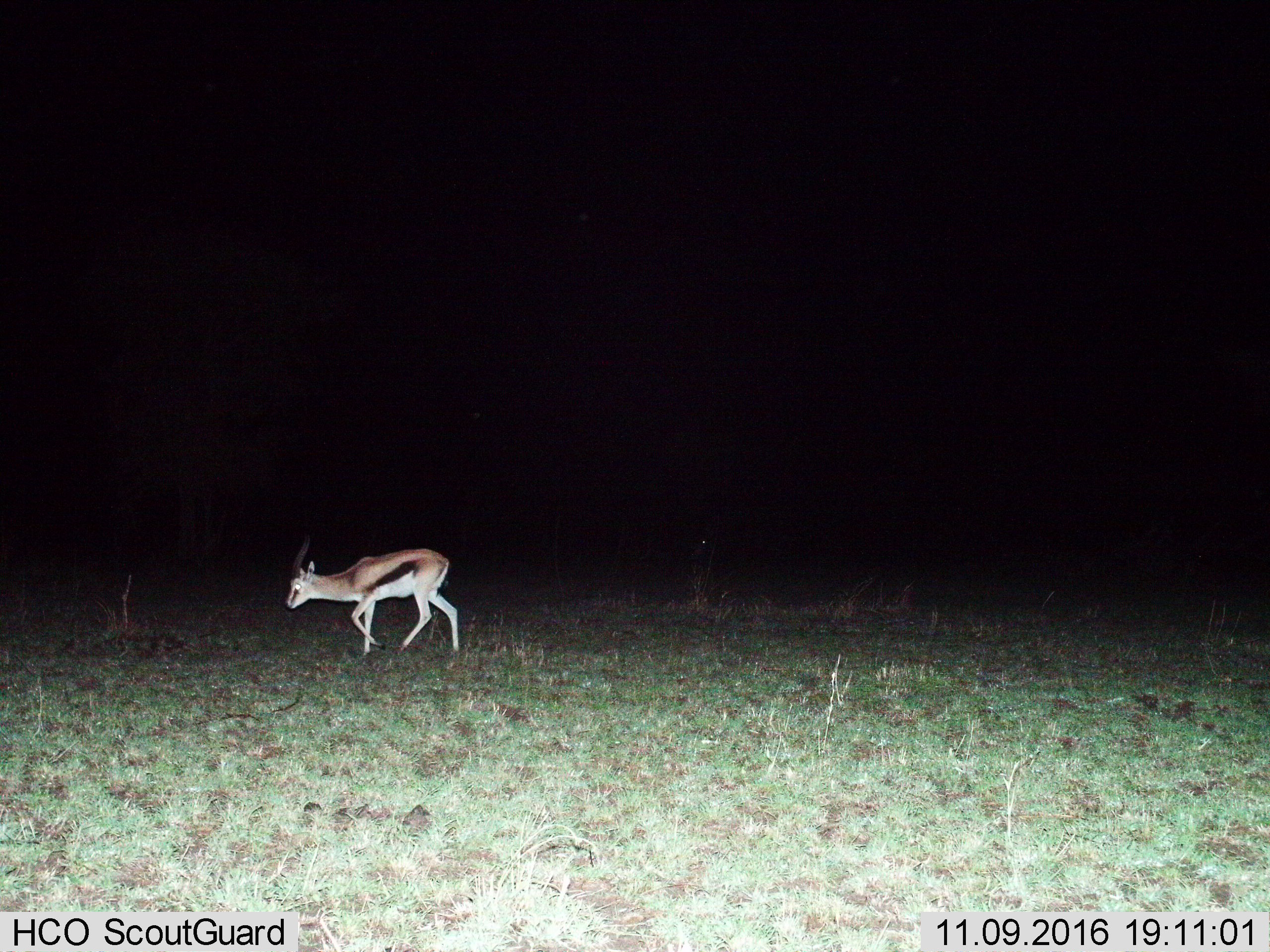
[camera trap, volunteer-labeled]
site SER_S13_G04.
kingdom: Animalia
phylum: Chordata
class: Mammalia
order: Artiodactyla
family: Bovidae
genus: Eudorcas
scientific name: Eudorcas thomsonii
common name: thomson's gazelle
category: gazellethomsons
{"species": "gazellethomsons (thomson's gazelle) (Eudorcas thomsonii)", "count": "1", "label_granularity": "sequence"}